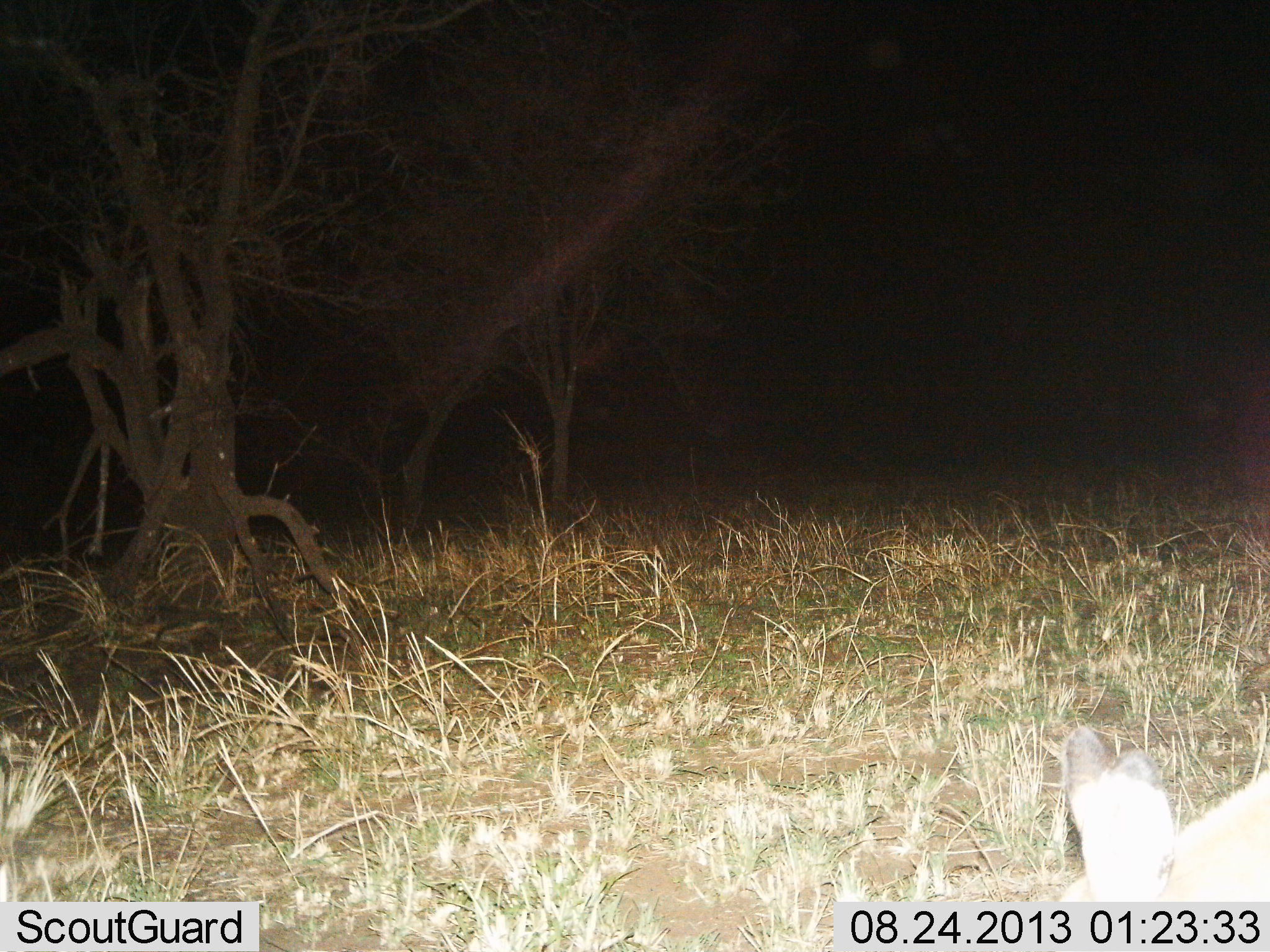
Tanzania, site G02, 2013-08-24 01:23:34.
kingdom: Animalia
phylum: Chordata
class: Mammalia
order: Artiodactyla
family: Bovidae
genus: Aepyceros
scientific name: Aepyceros melampus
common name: impala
Impala (Aepyceros melampus), count 1. Behavior (volunteer vote fractions): standing 0%, resting 0%, moving 0%, interacting 0%. Young present (vote fraction): 0%. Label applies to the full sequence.